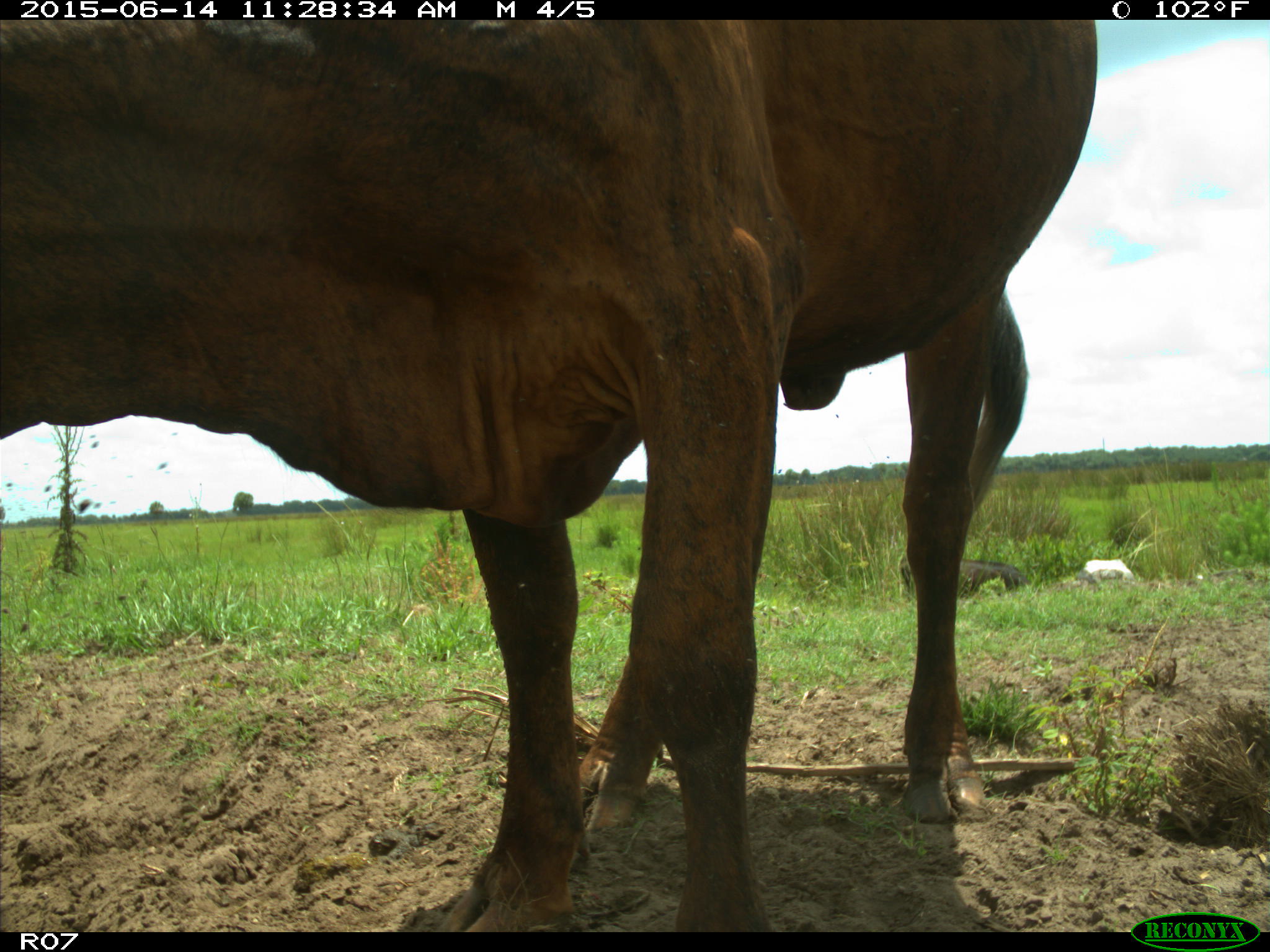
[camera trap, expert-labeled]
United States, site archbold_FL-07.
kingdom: Animalia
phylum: Chordata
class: Mammalia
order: Artiodactyla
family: Bovidae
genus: Bos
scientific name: Bos taurus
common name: domestic cow